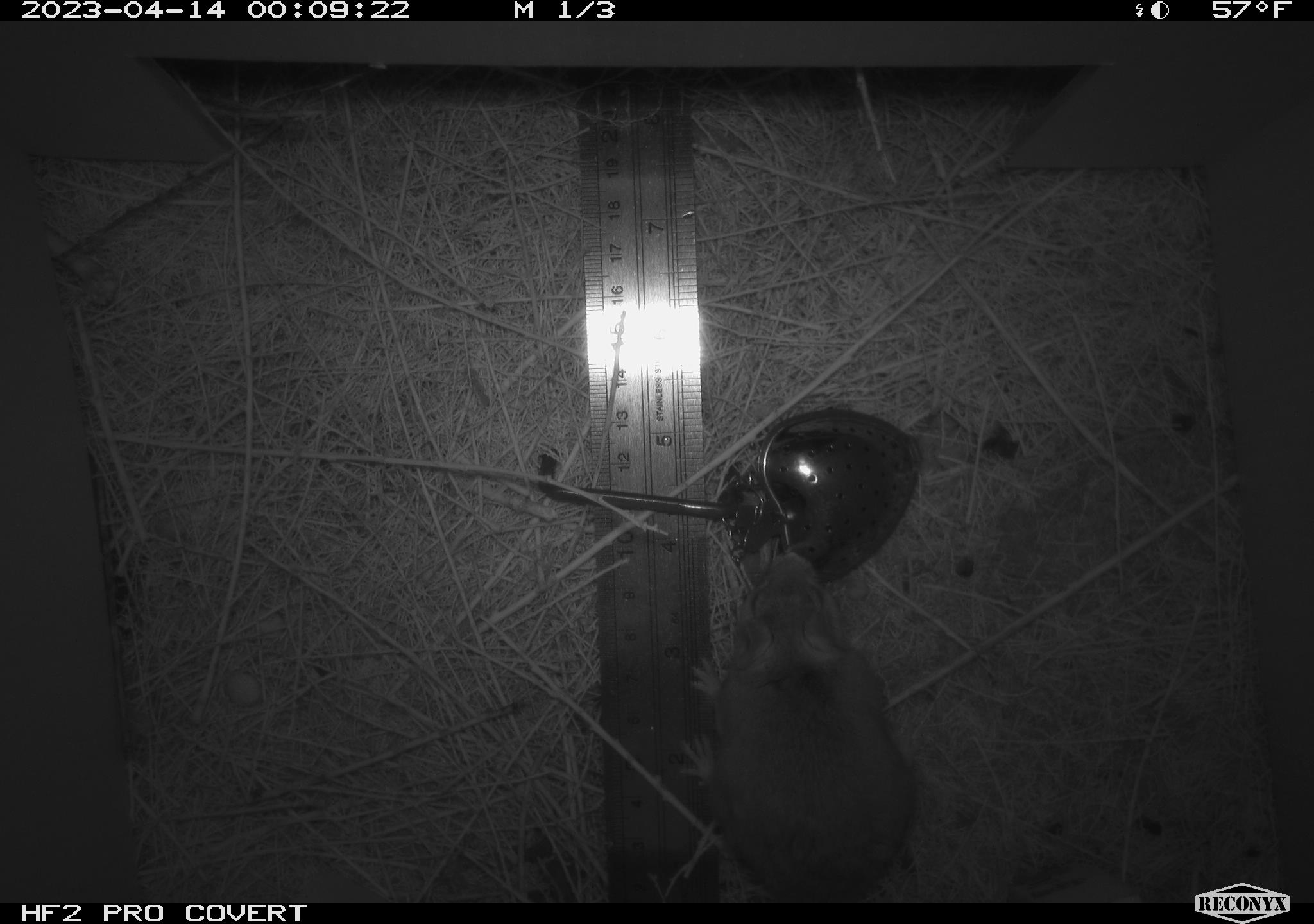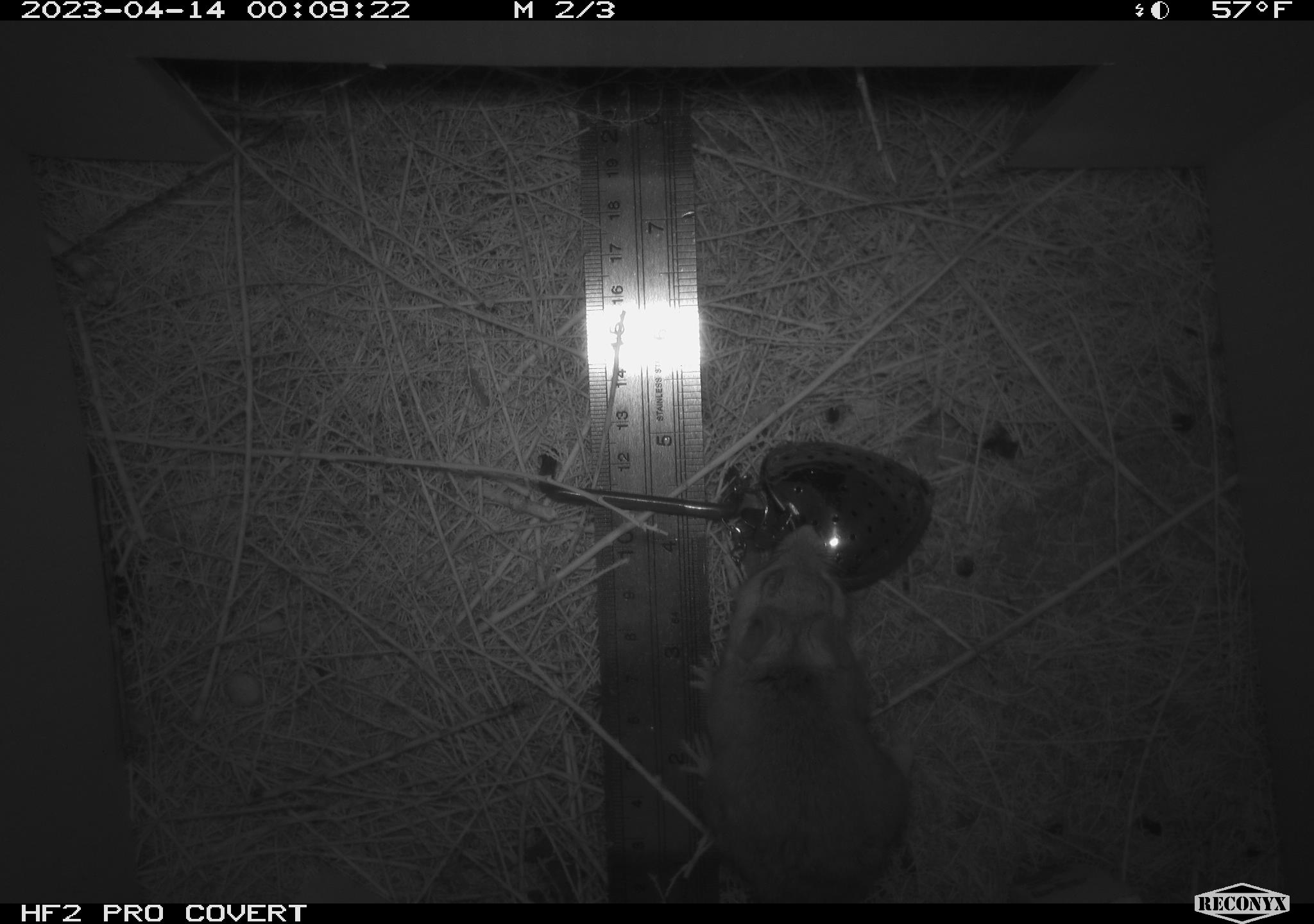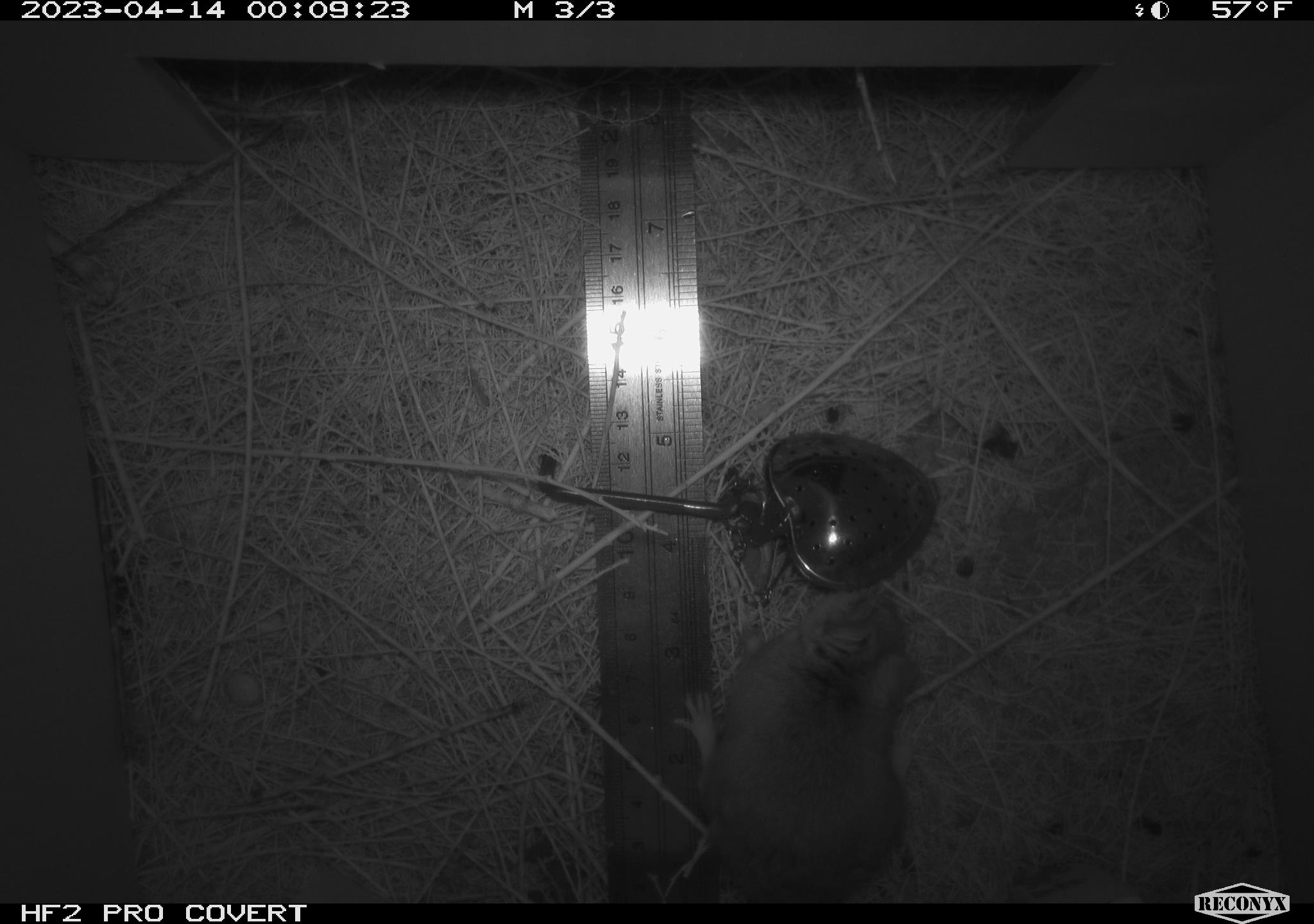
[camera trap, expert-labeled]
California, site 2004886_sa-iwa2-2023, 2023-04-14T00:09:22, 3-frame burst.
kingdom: Animalia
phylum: Chordata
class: Mammalia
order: Rodentia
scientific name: Rodentia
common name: mouse species